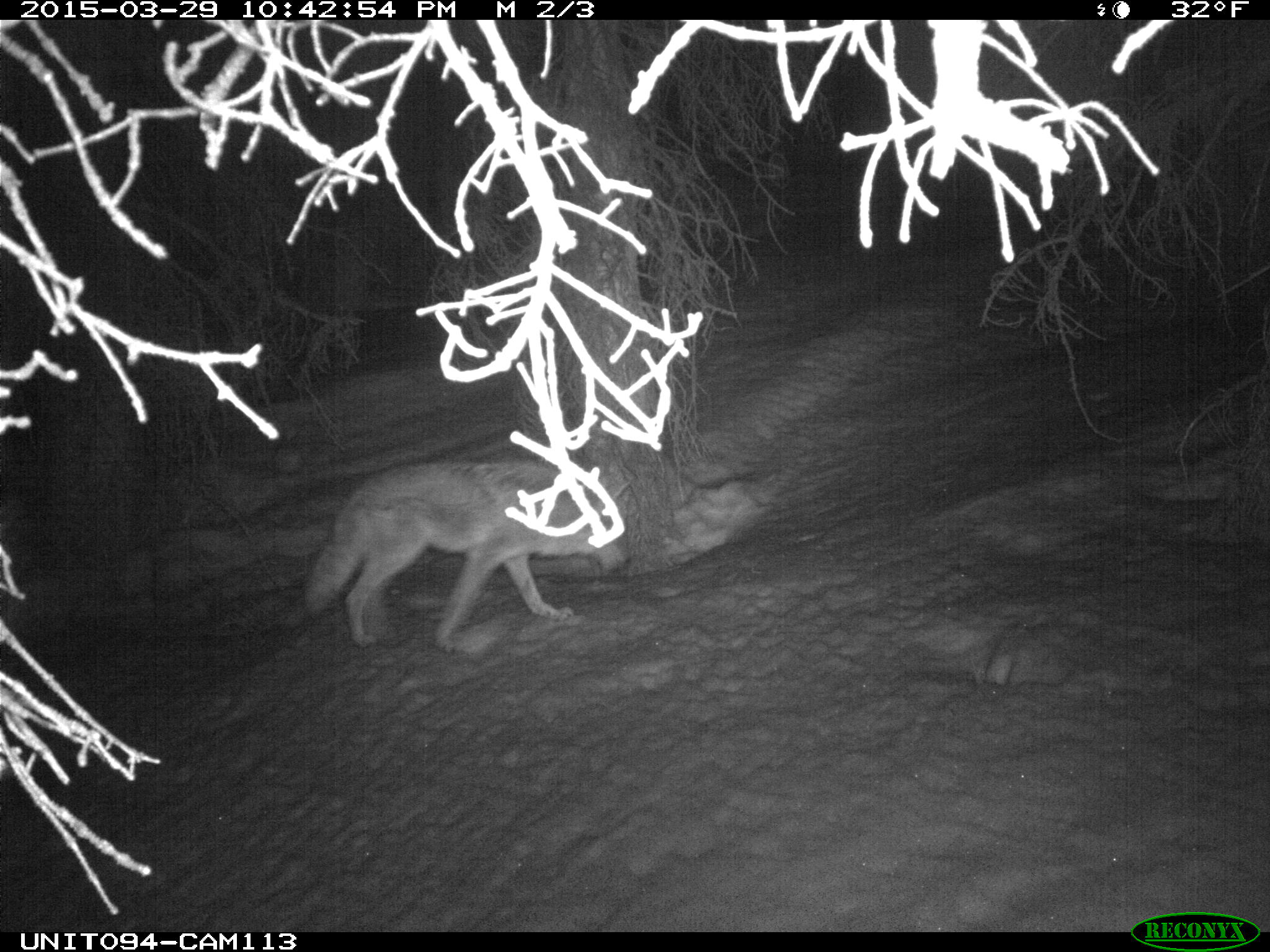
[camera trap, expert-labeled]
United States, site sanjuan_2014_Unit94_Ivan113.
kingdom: Animalia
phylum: Chordata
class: Mammalia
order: Carnivora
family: Canidae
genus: Canis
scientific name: Canis latrans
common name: coyote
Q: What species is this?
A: Canis latrans (coyote).